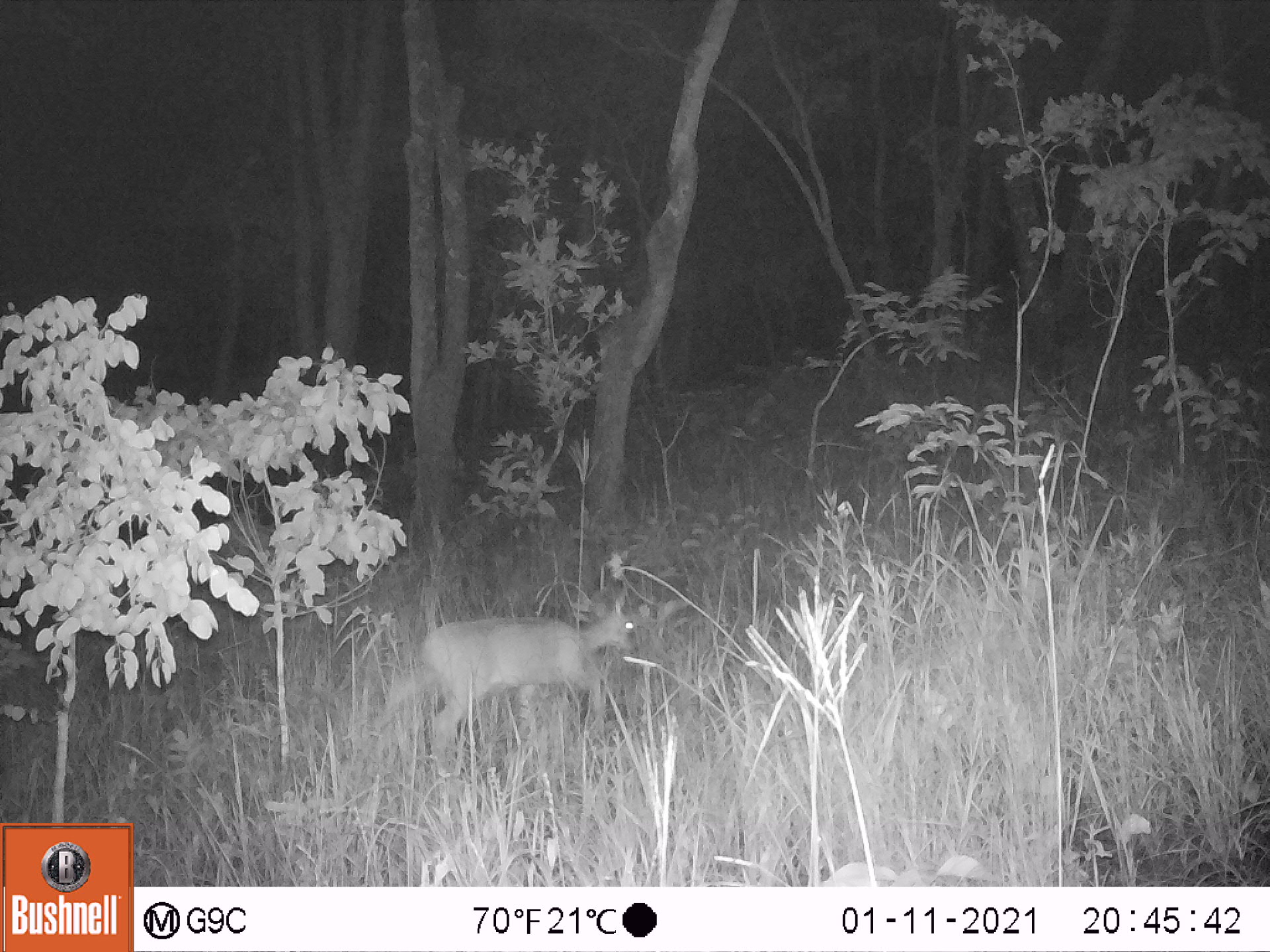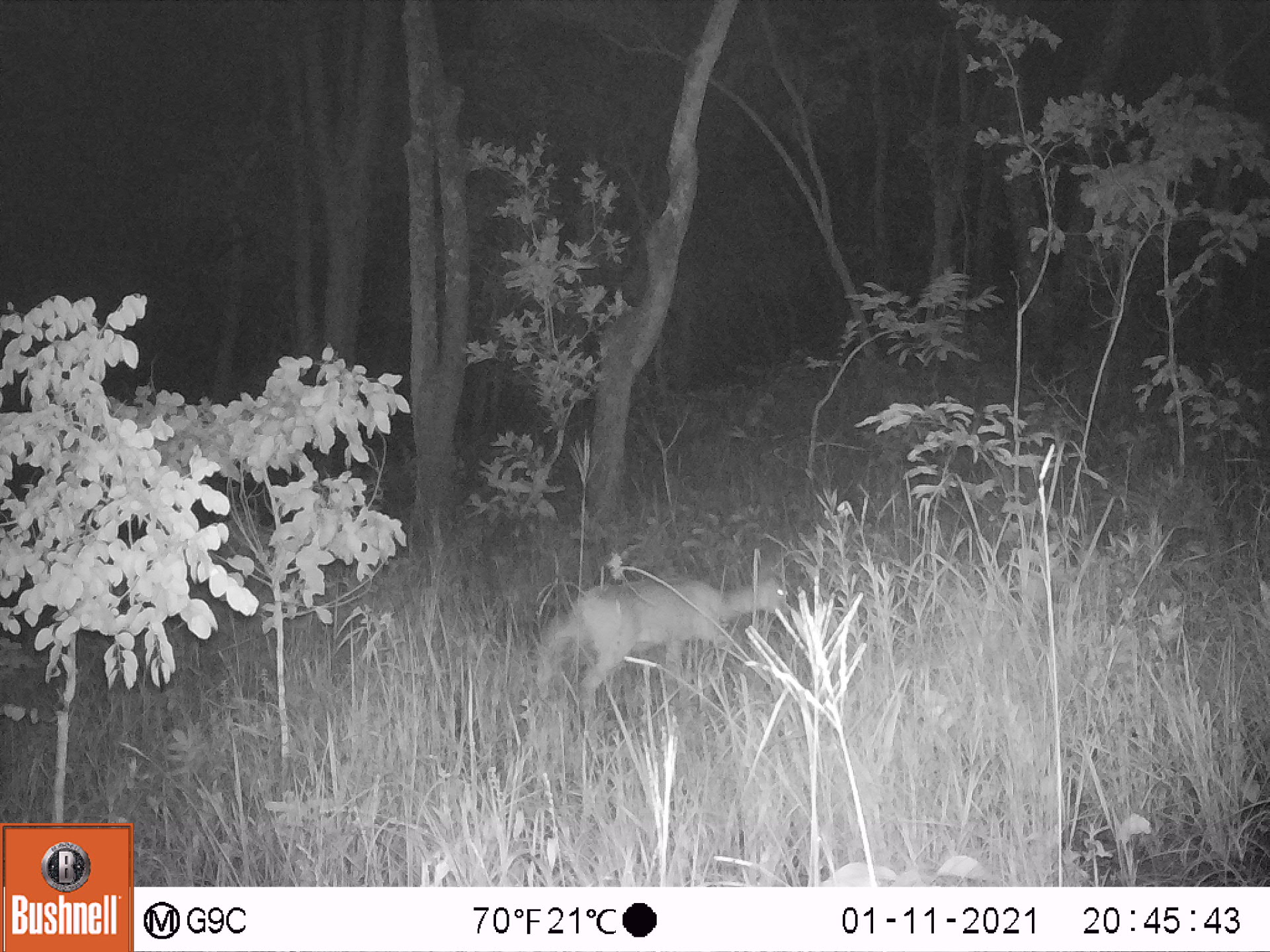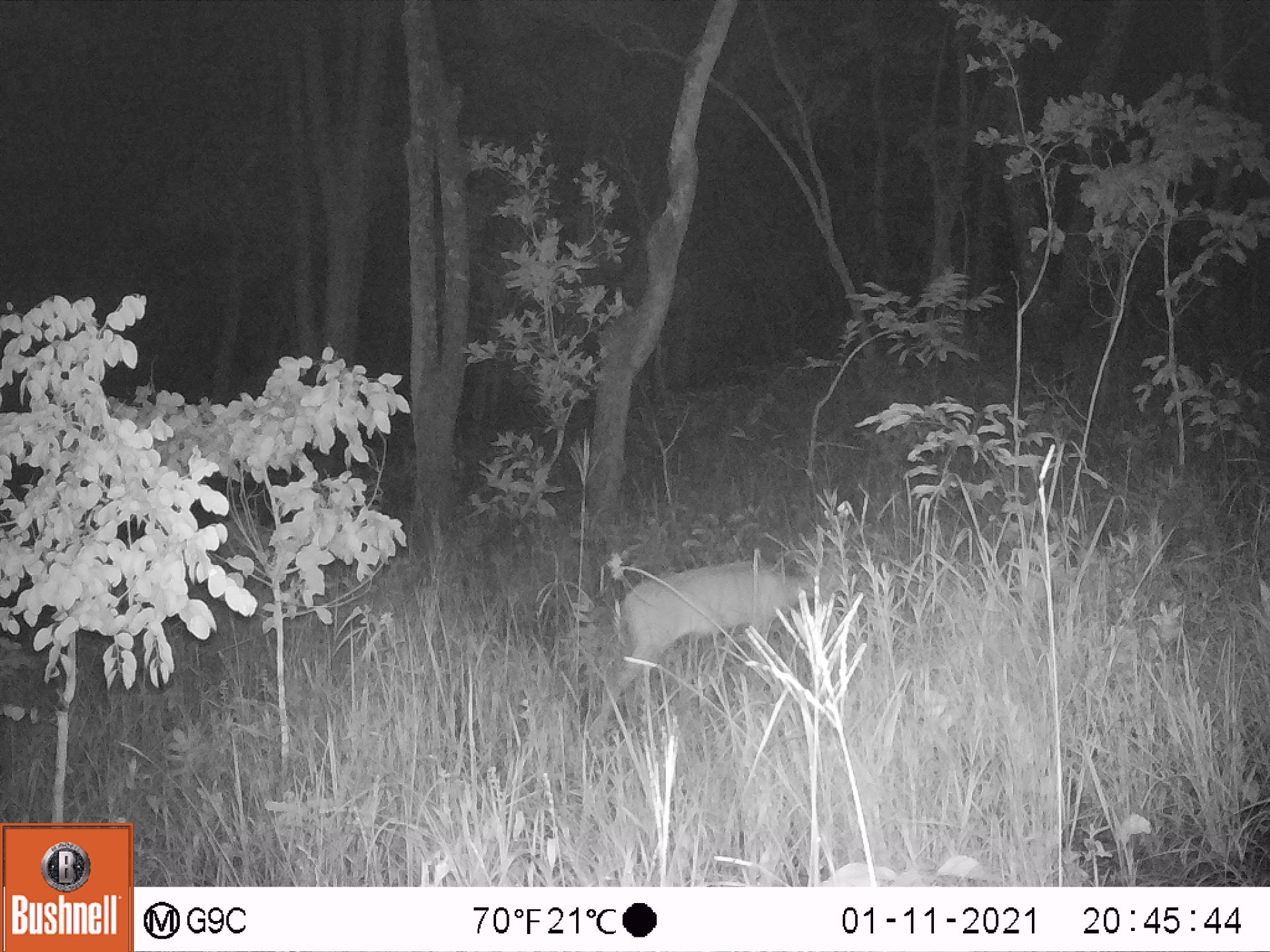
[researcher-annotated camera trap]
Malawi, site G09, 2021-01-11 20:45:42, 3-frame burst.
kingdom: Animalia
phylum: Chordata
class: Mammalia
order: Artiodactyla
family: Bovidae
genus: Sylvicapra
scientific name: Sylvicapra grimmia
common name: common duiker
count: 1